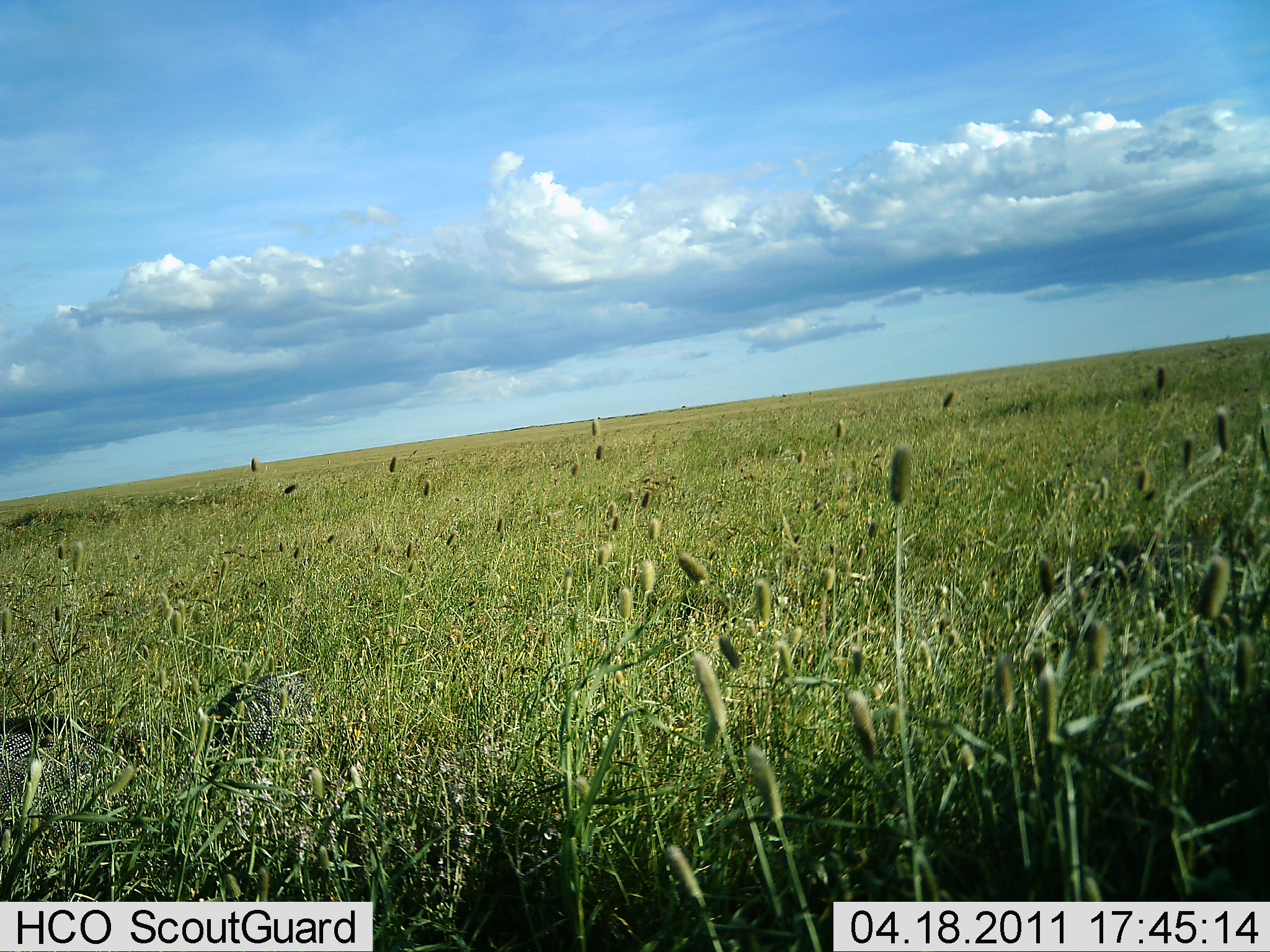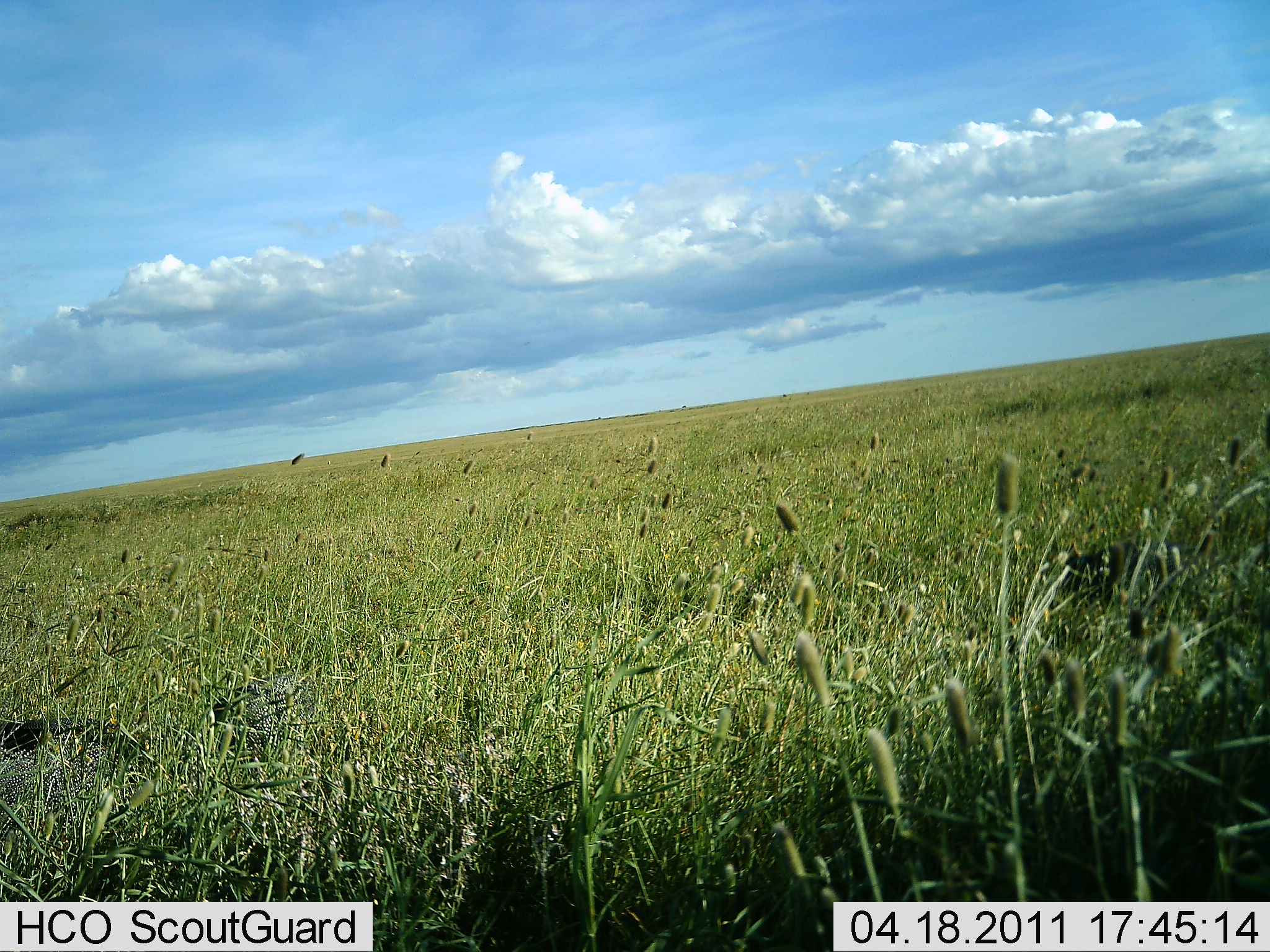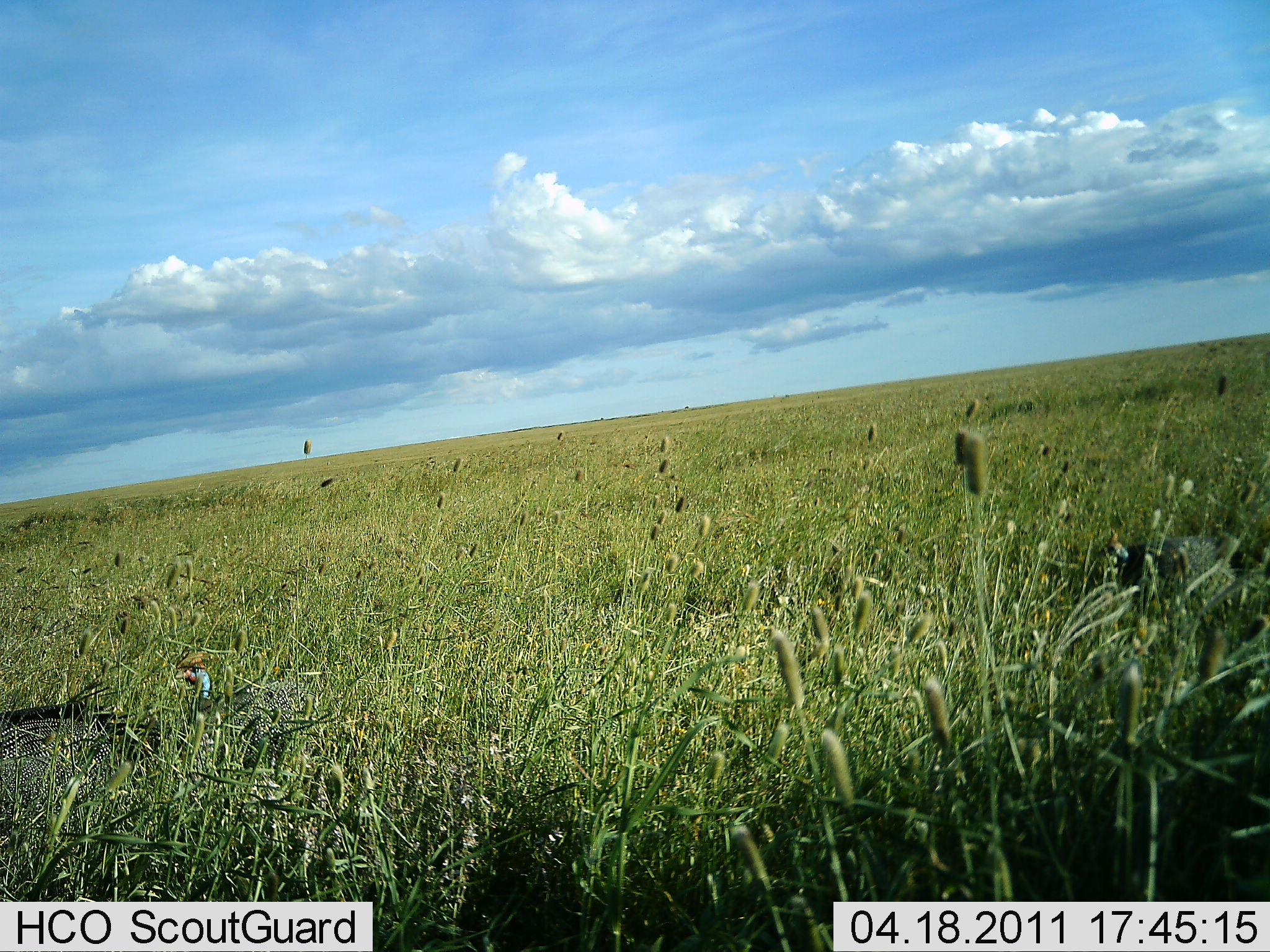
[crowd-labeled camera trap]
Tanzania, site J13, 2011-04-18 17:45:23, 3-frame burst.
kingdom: Animalia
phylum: Chordata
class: Aves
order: Galliformes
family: Numididae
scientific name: Numididae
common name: guinea fowl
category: guineafowl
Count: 3.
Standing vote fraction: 27%.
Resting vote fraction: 9%.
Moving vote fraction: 55%.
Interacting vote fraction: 9%.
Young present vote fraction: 0%.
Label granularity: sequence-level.